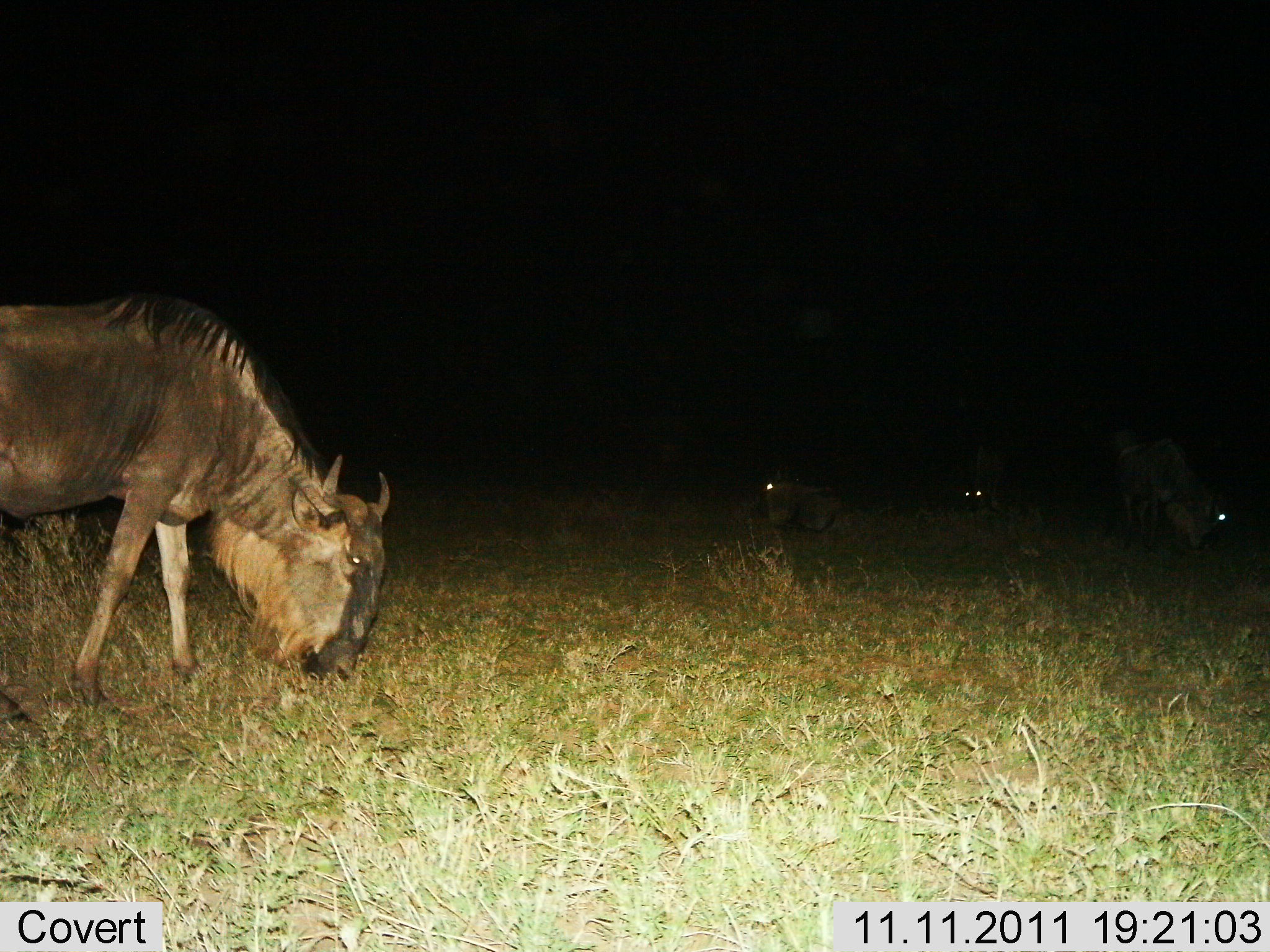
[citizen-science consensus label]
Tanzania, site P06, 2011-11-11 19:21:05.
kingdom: Animalia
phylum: Chordata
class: Mammalia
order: Artiodactyla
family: Bovidae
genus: Connochaetes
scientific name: Connochaetes taurinus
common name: blue wildebeest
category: wildebeest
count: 4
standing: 29%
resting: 14%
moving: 7%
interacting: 0%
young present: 0%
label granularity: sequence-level